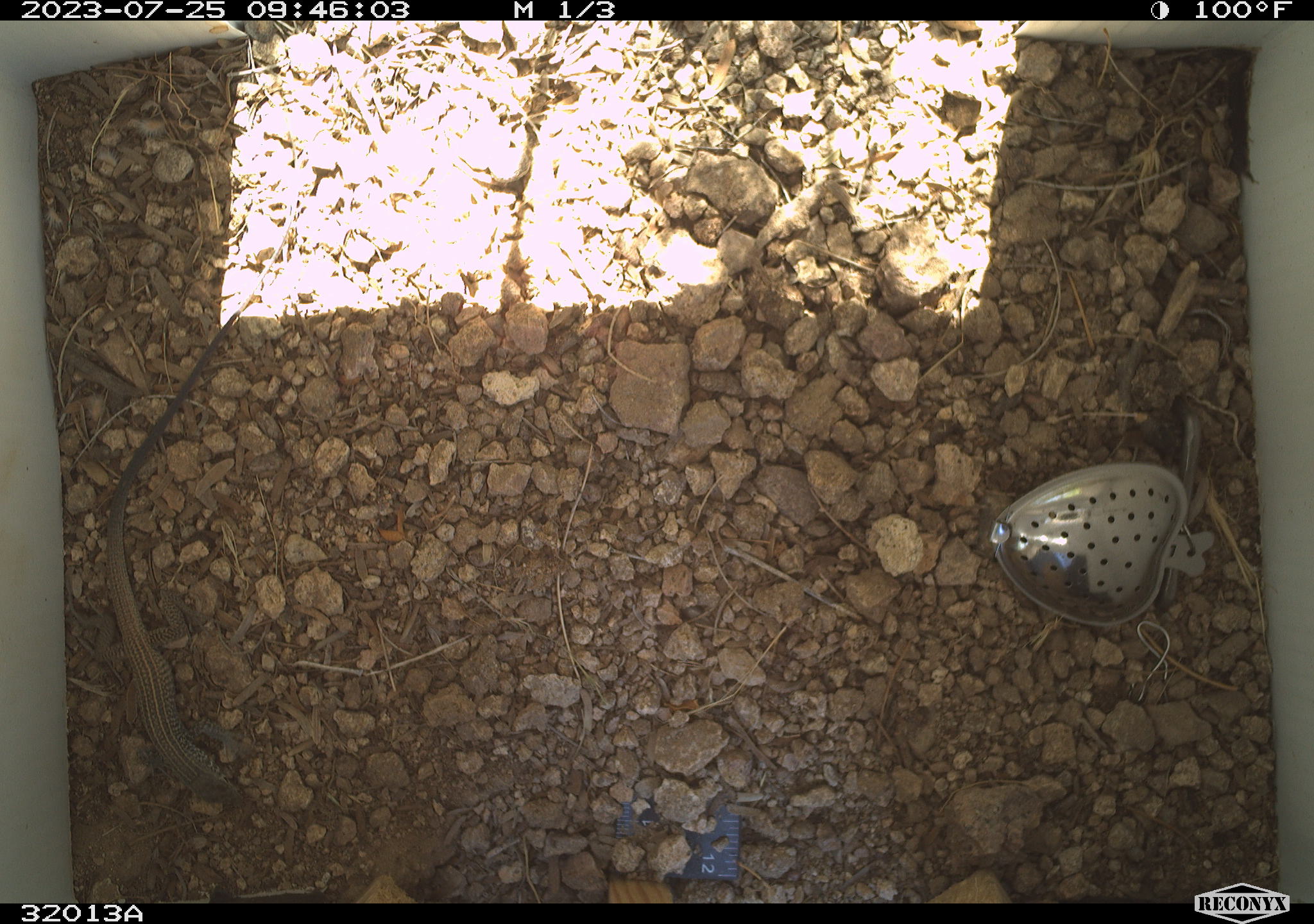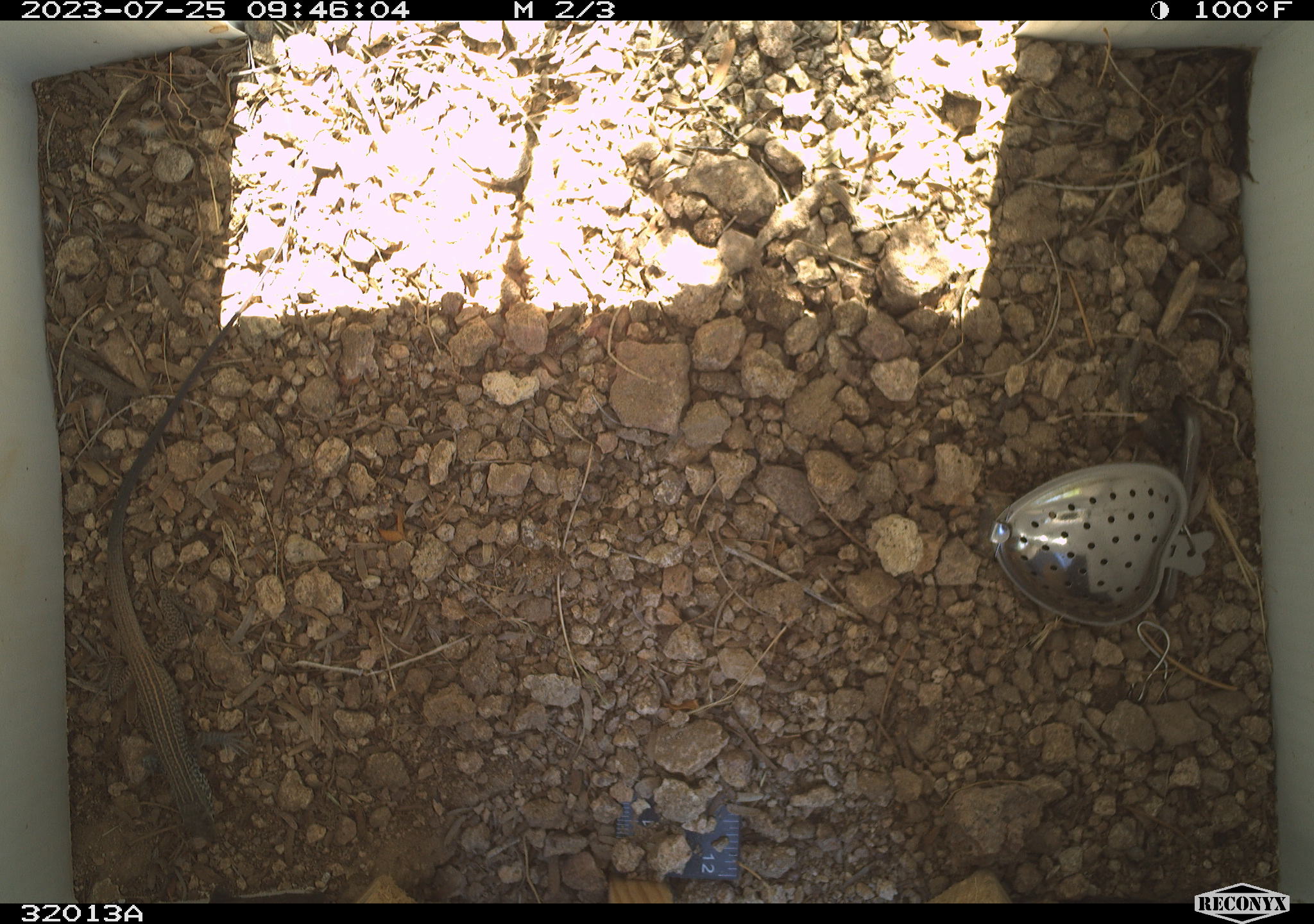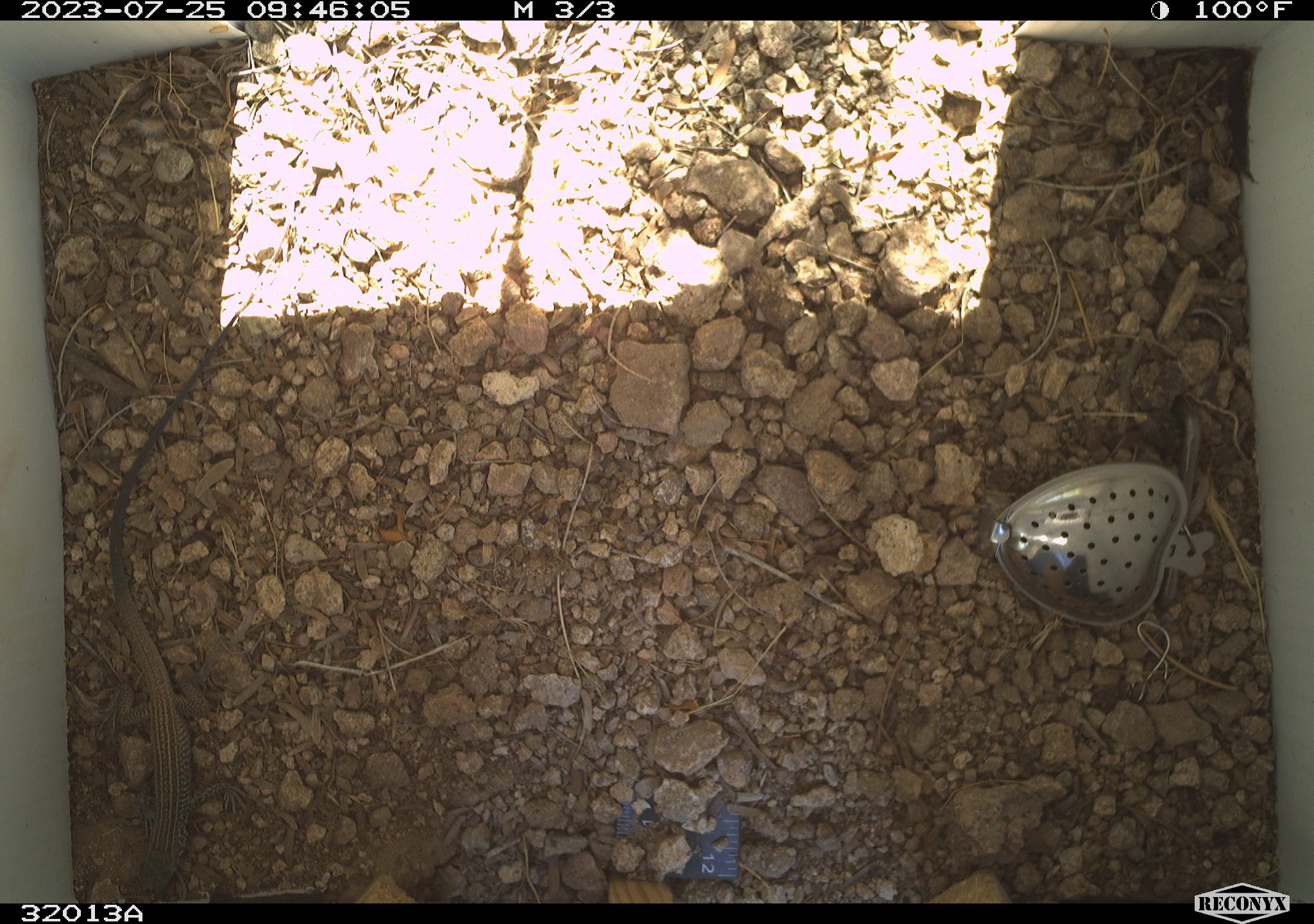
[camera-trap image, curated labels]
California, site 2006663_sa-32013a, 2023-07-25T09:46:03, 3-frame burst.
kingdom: Animalia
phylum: Chordata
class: Reptilia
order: Squamata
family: Teiidae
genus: Aspidoscelis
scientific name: Aspidoscelis tigris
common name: western whiptail